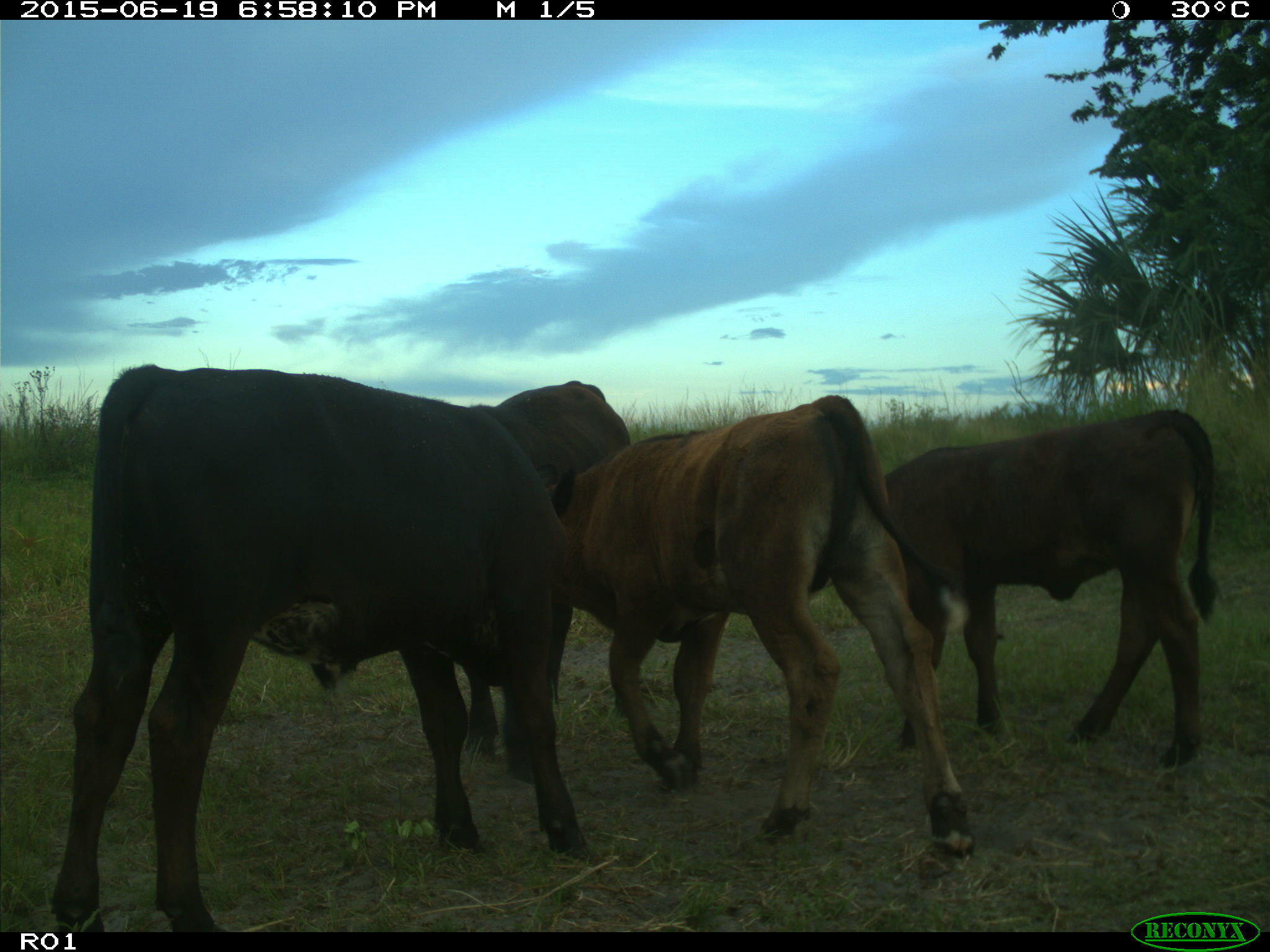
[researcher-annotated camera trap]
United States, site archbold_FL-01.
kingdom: Animalia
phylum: Chordata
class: Mammalia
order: Artiodactyla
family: Bovidae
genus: Bos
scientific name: Bos taurus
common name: domestic cow